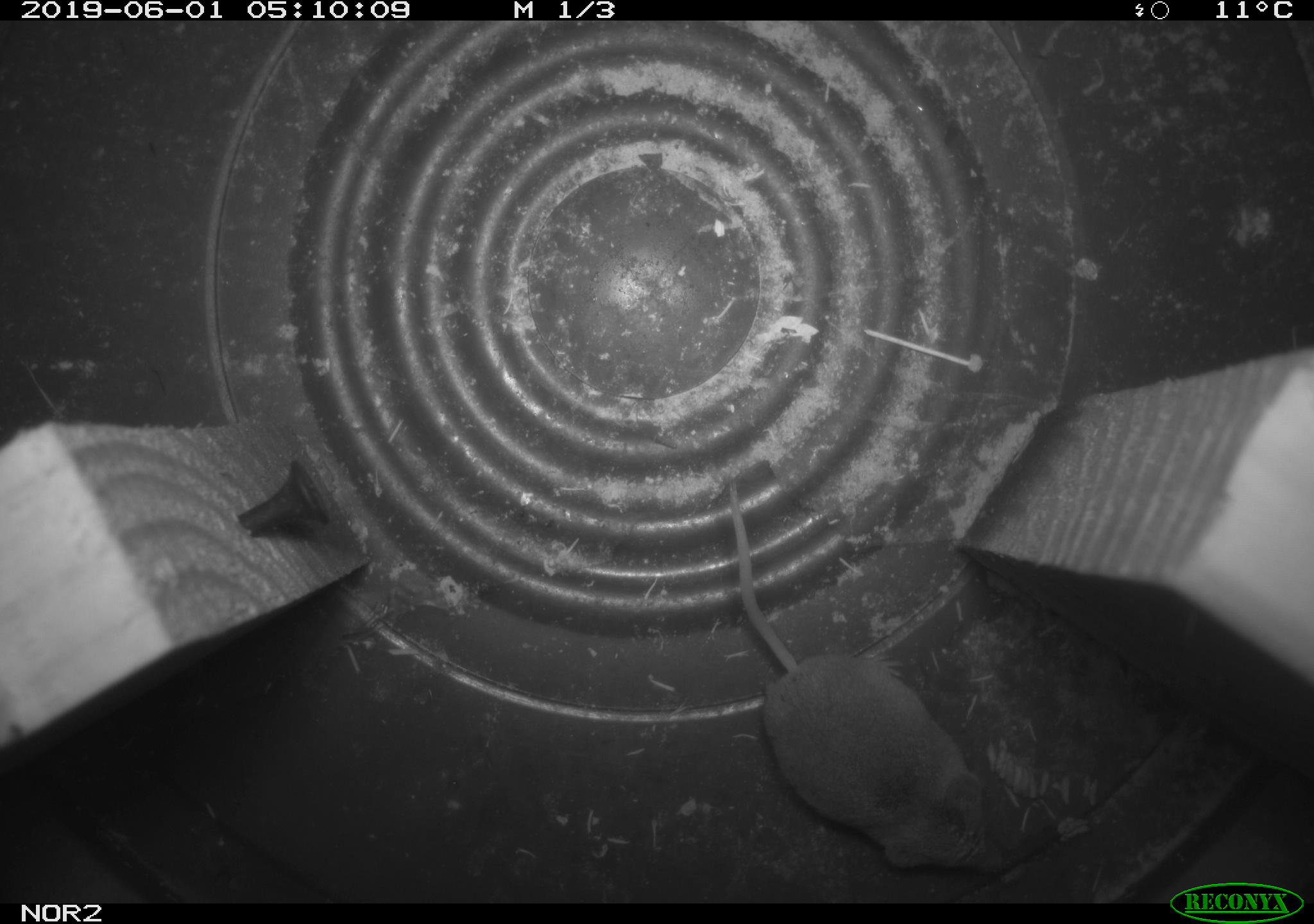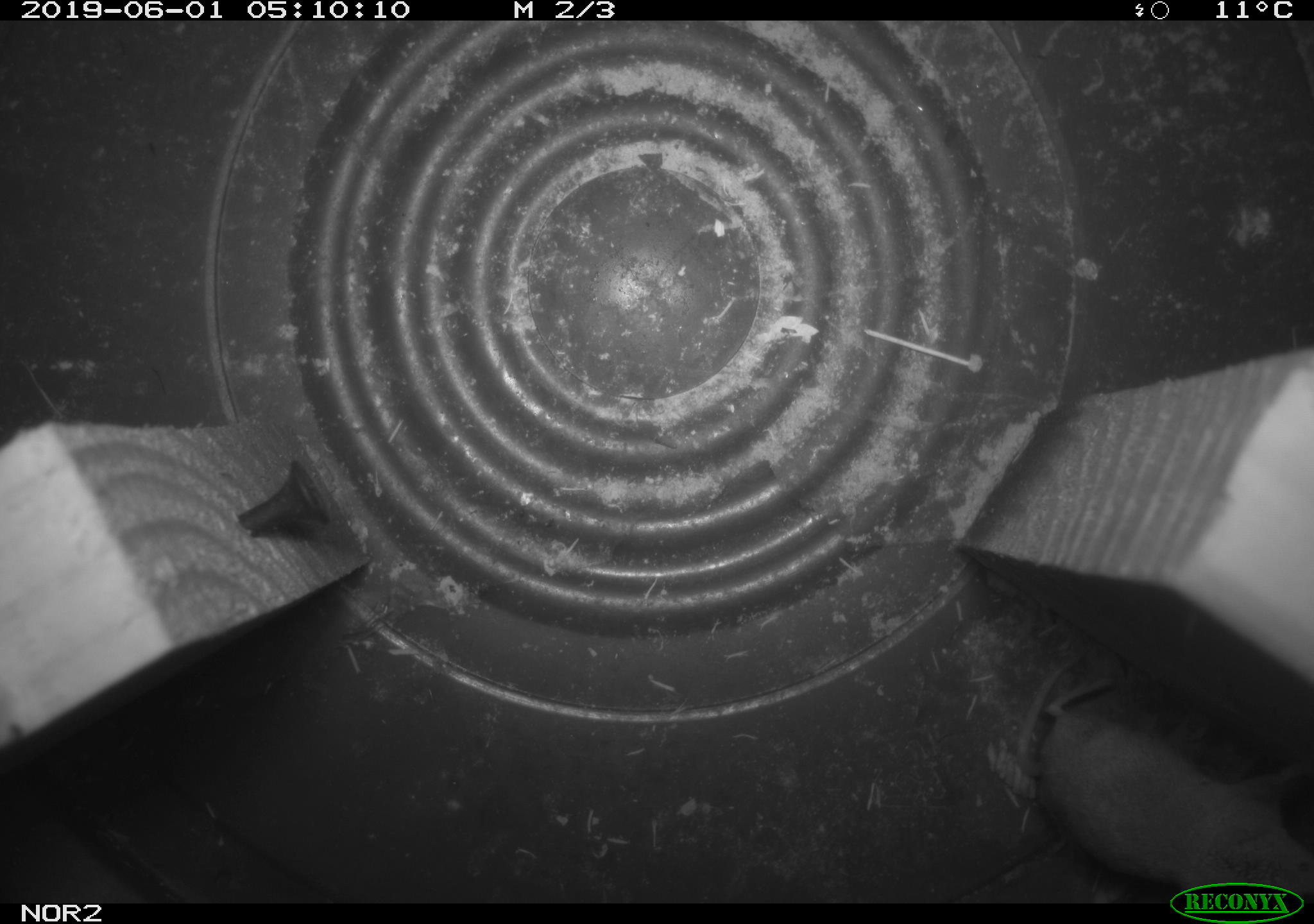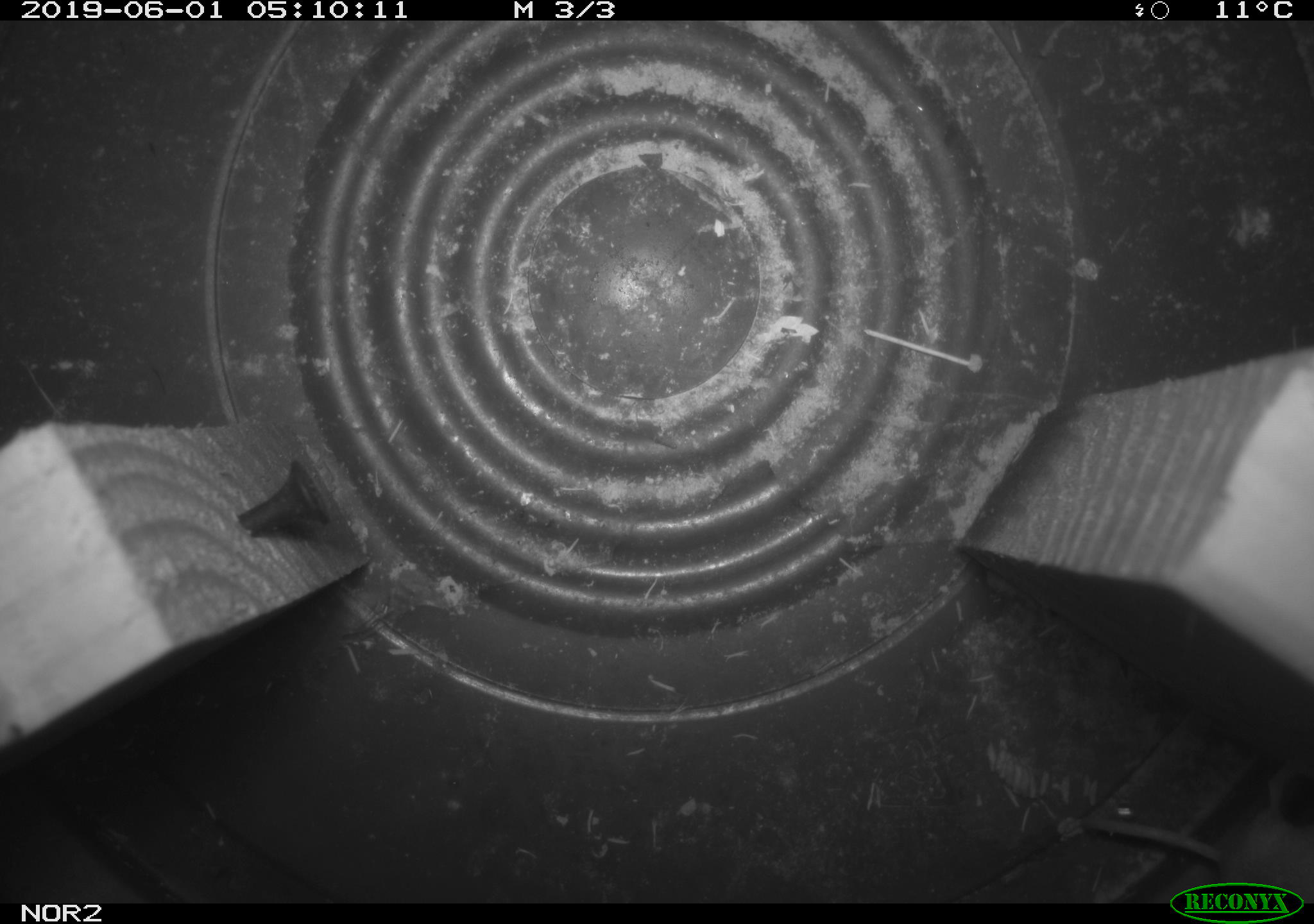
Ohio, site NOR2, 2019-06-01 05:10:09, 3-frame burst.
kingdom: Animalia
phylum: Chordata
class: Mammalia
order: Eulipotyphla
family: Soricidae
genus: Sorex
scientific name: Sorex cinereus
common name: masked shrew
Masked shrew (Sorex cinereus).